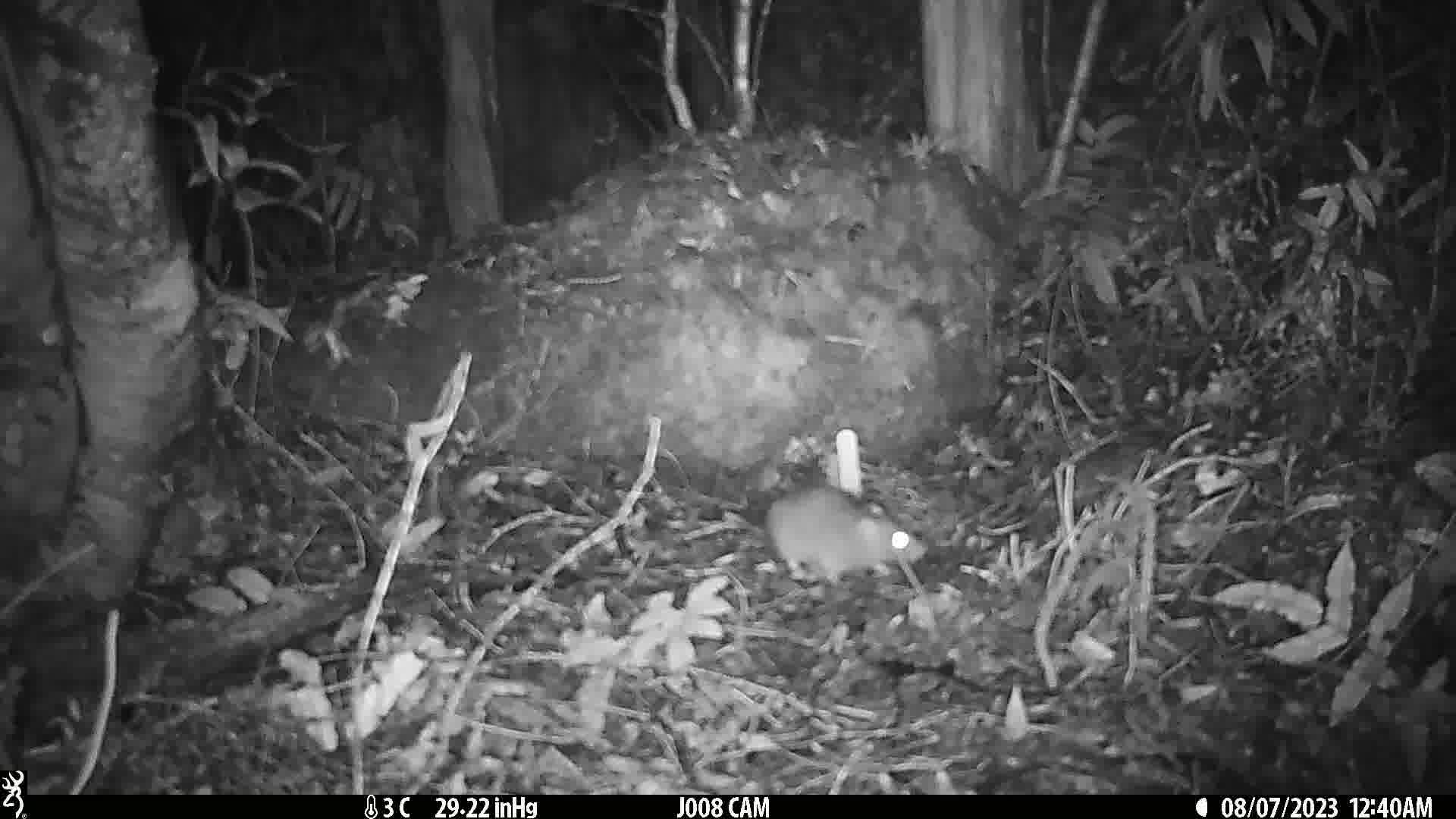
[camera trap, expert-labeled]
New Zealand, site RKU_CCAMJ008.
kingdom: Animalia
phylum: Chordata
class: Mammalia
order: Rodentia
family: Muridae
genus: Rattus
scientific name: Rattus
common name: rat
Rat (Rattus).